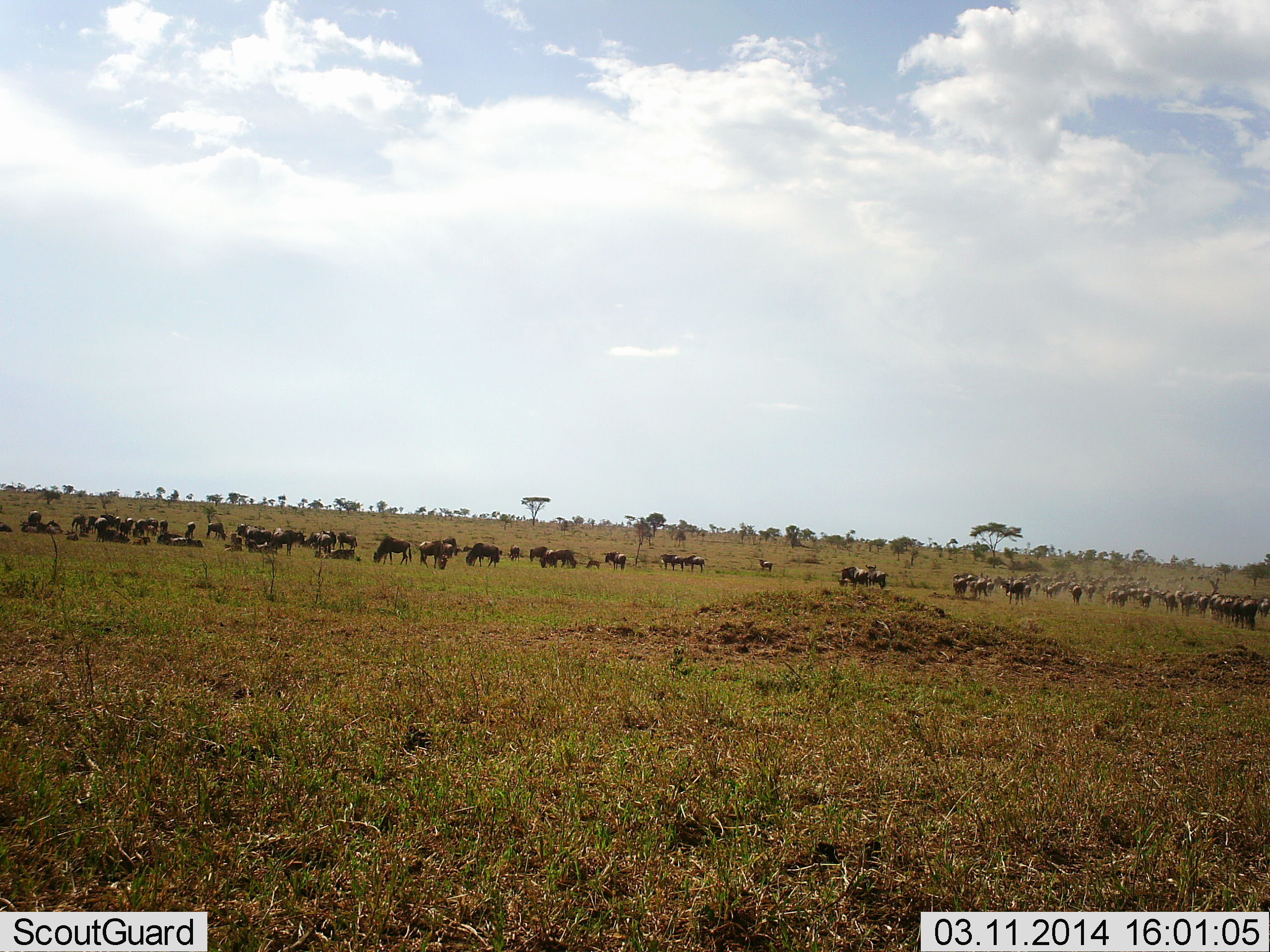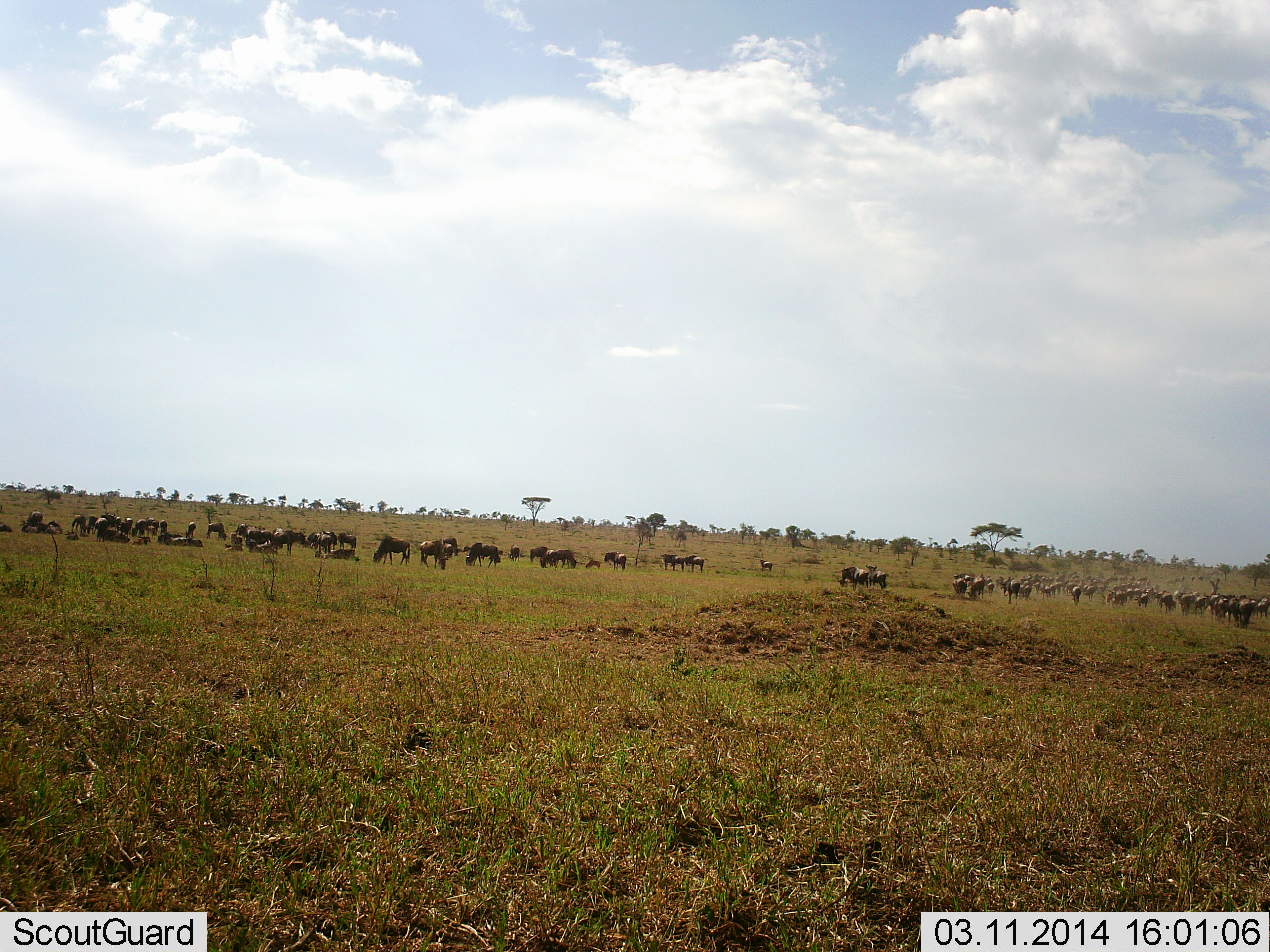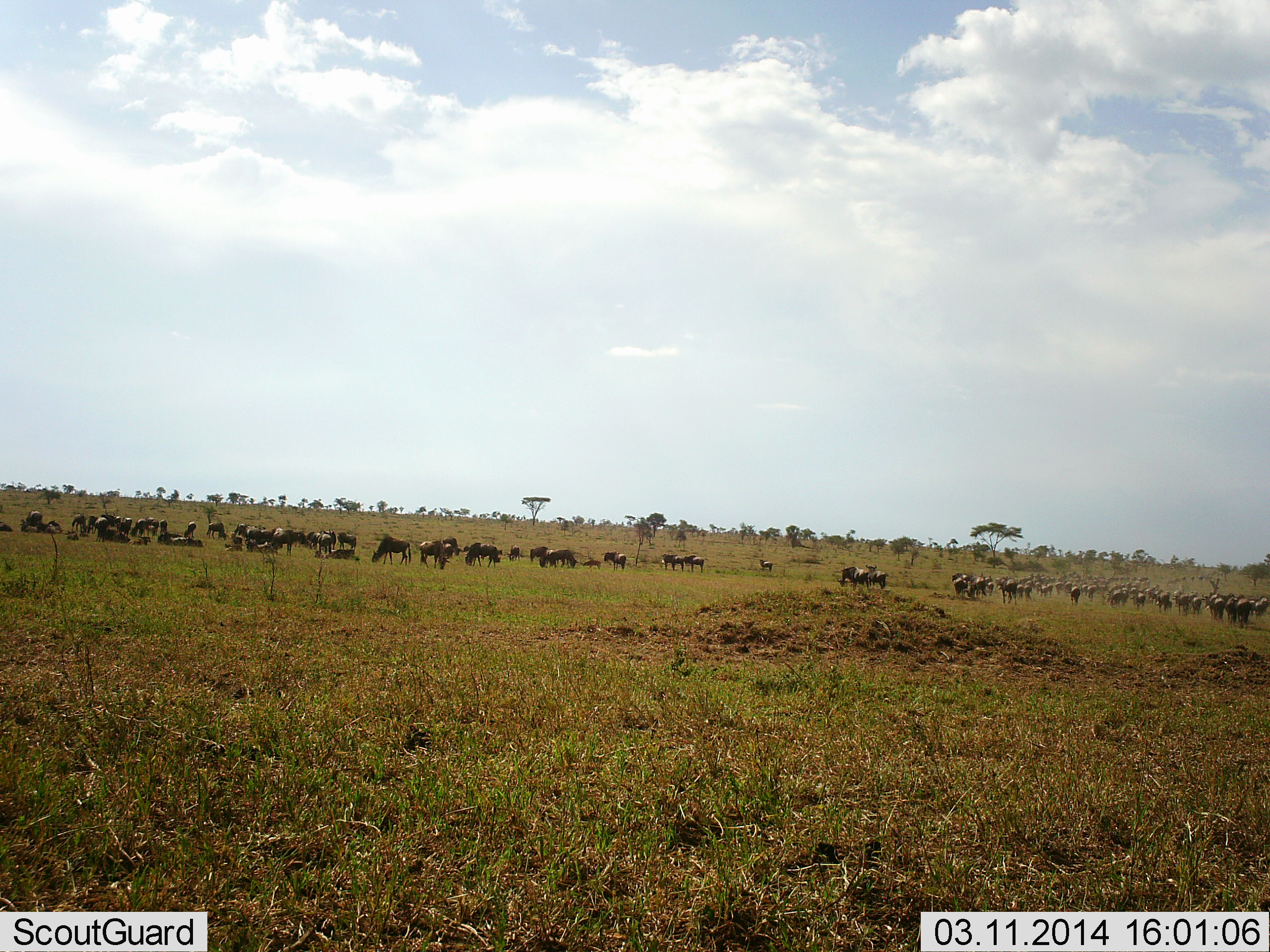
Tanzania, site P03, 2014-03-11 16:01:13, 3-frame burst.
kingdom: Animalia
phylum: Chordata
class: Mammalia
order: Artiodactyla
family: Bovidae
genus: Connochaetes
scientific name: Connochaetes taurinus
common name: blue wildebeest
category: wildebeest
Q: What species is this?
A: Wildebeest (blue wildebeest) (Connochaetes taurinus).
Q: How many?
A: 51+.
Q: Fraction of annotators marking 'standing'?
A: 90%.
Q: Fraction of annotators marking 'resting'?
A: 40%.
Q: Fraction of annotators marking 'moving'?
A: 80%.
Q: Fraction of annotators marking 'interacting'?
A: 0%.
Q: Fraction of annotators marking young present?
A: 0%.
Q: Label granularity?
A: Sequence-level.